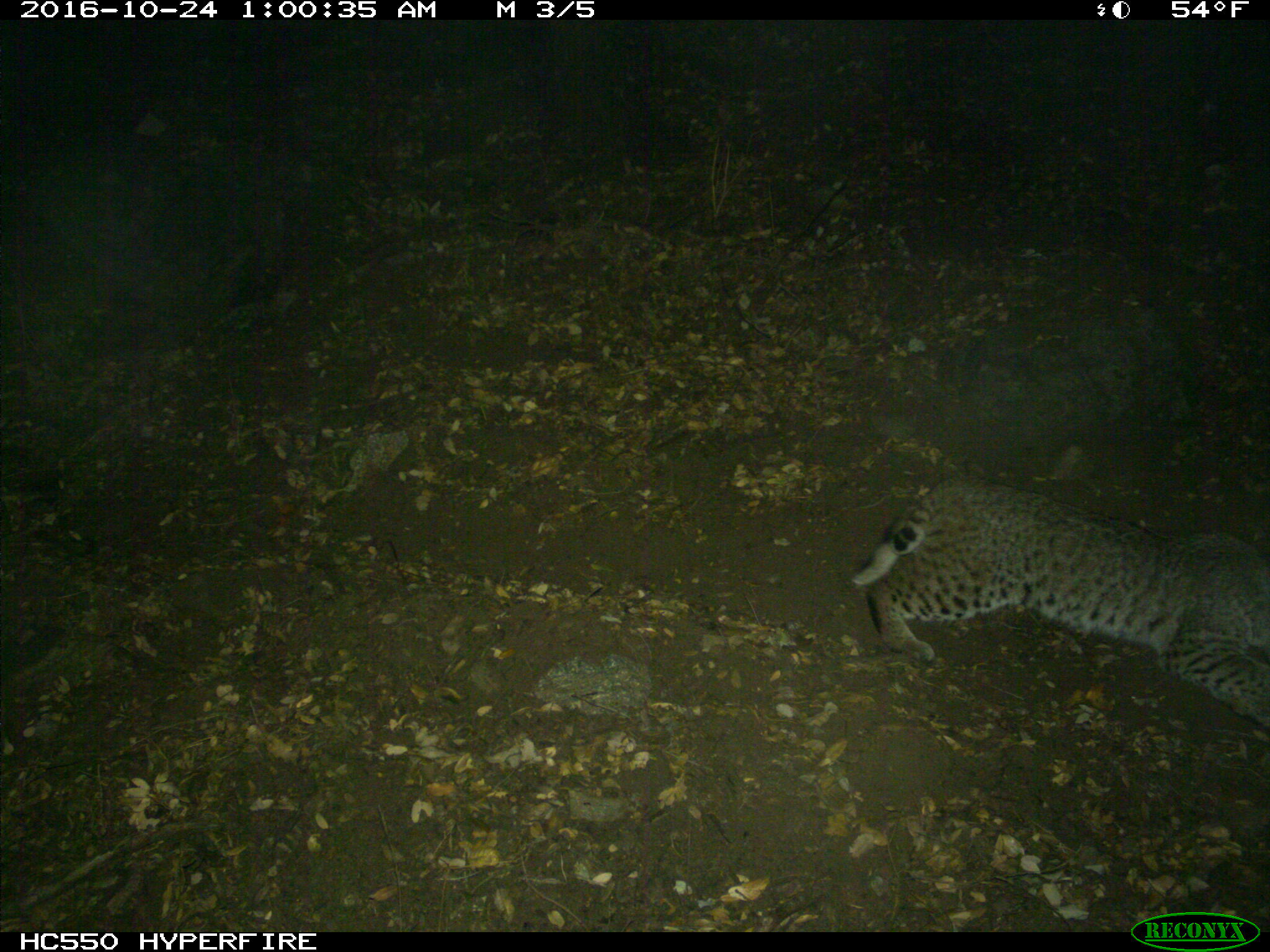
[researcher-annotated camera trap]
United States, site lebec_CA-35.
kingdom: Animalia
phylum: Chordata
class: Mammalia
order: Carnivora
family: Felidae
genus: Lynx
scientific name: Lynx rufus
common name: bobcat